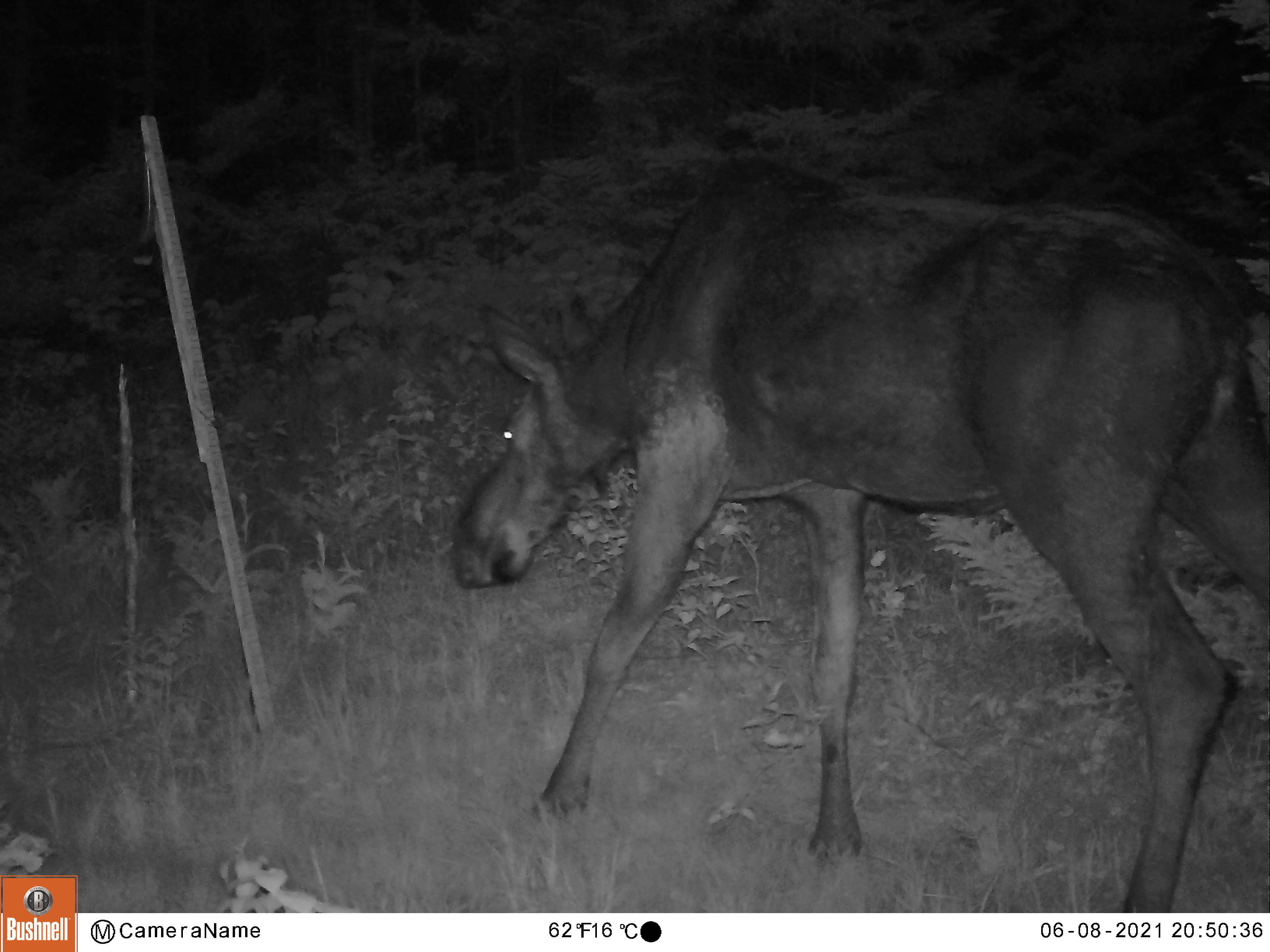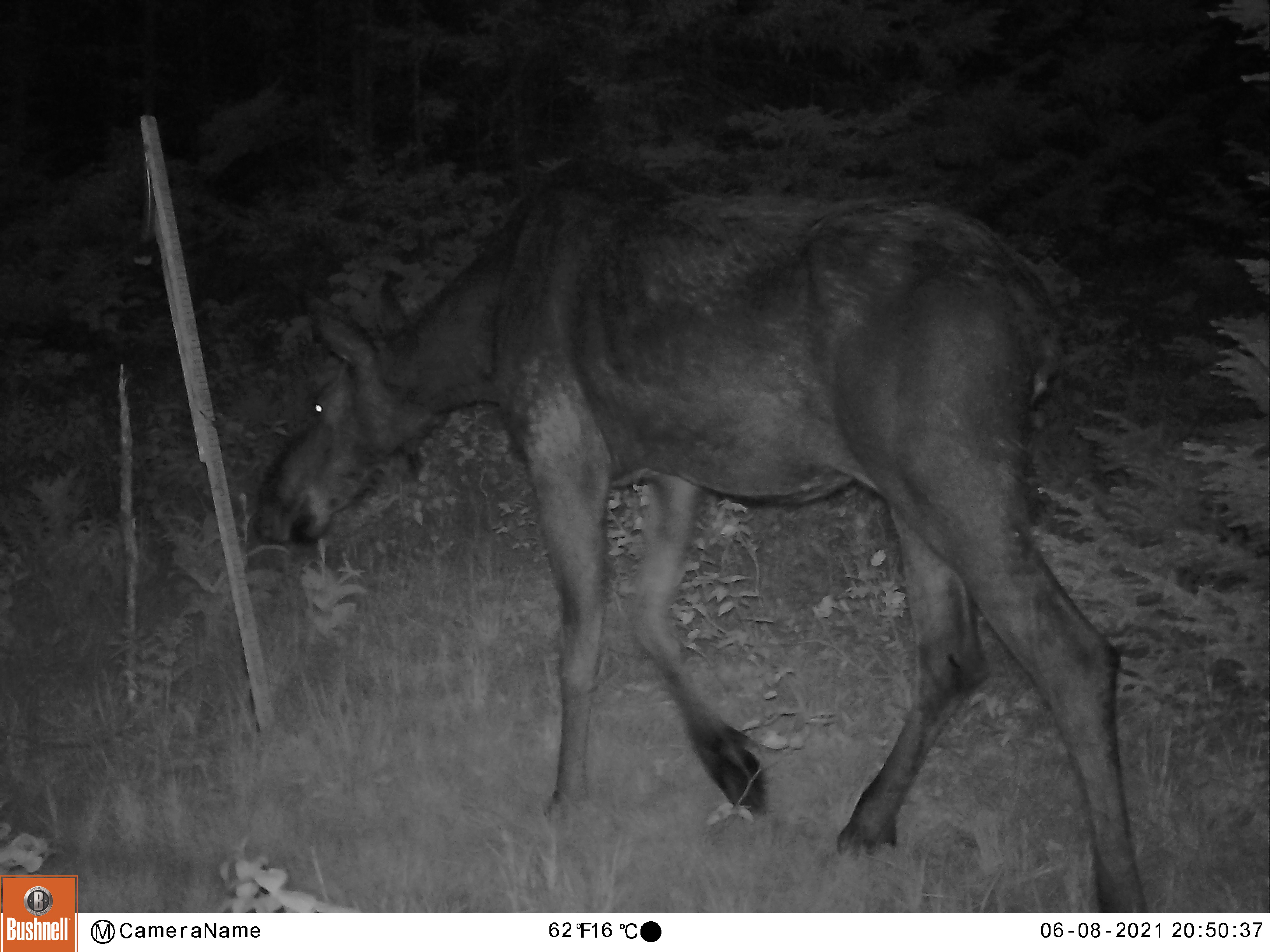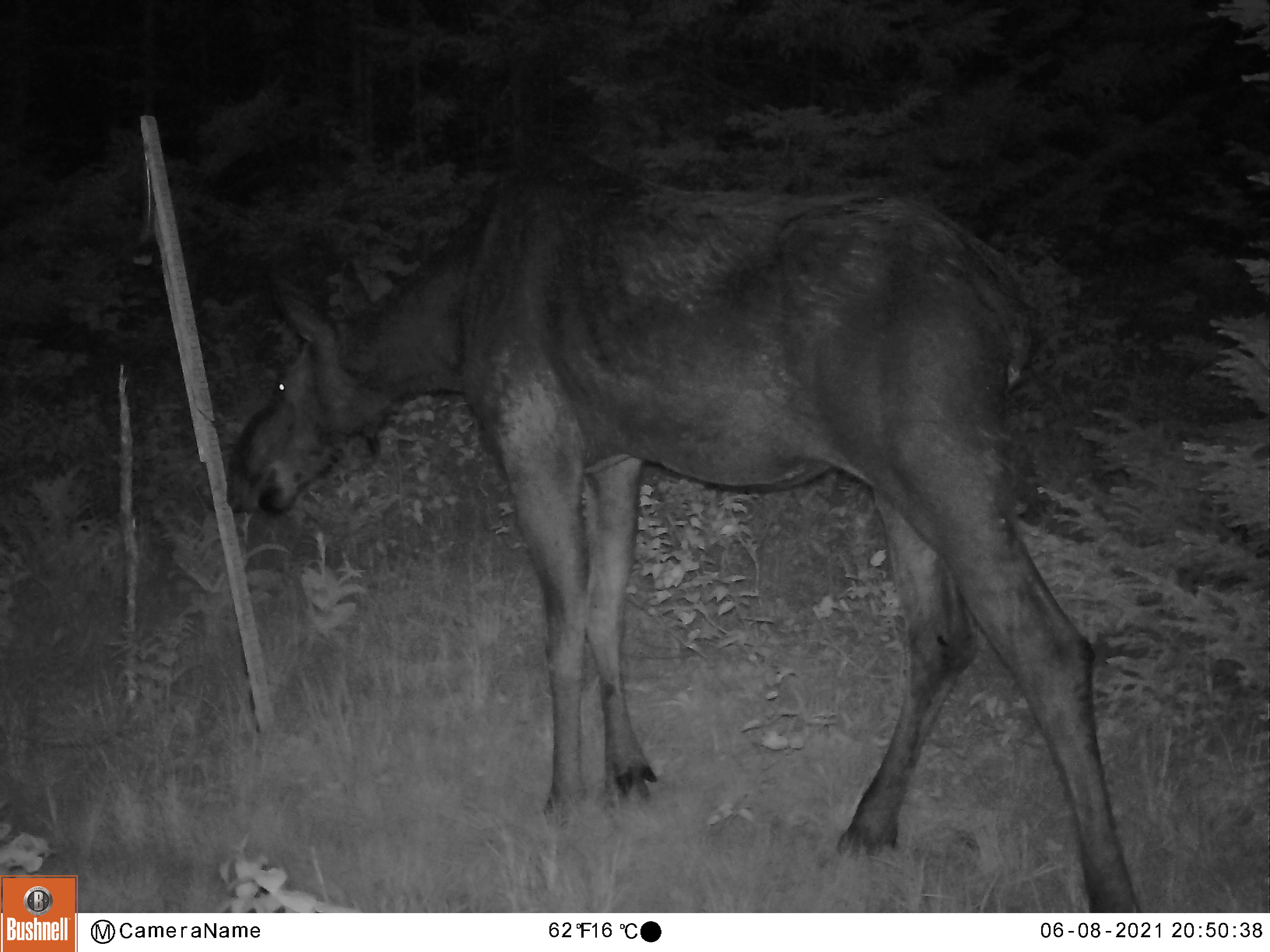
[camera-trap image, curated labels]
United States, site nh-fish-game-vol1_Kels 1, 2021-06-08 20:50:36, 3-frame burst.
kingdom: Animalia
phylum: Chordata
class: Mammalia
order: Artiodactyla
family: Cervidae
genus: Alces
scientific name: Alces alces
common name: moose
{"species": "moose (Alces alces)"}